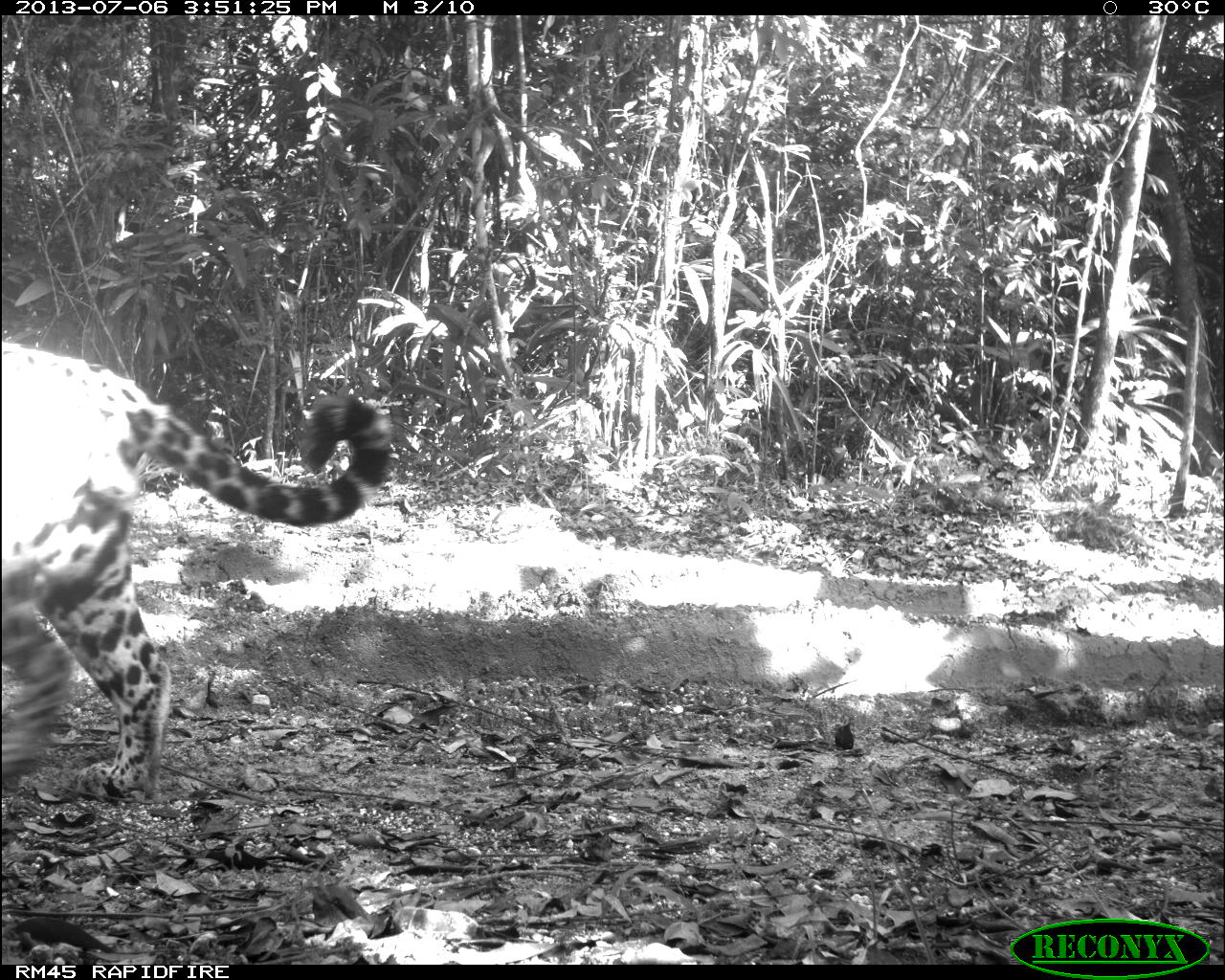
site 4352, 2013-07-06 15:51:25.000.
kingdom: Animalia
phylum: Chordata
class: Mammalia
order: Carnivora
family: Felidae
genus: Panthera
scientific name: Panthera onca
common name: jaguar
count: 1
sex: male